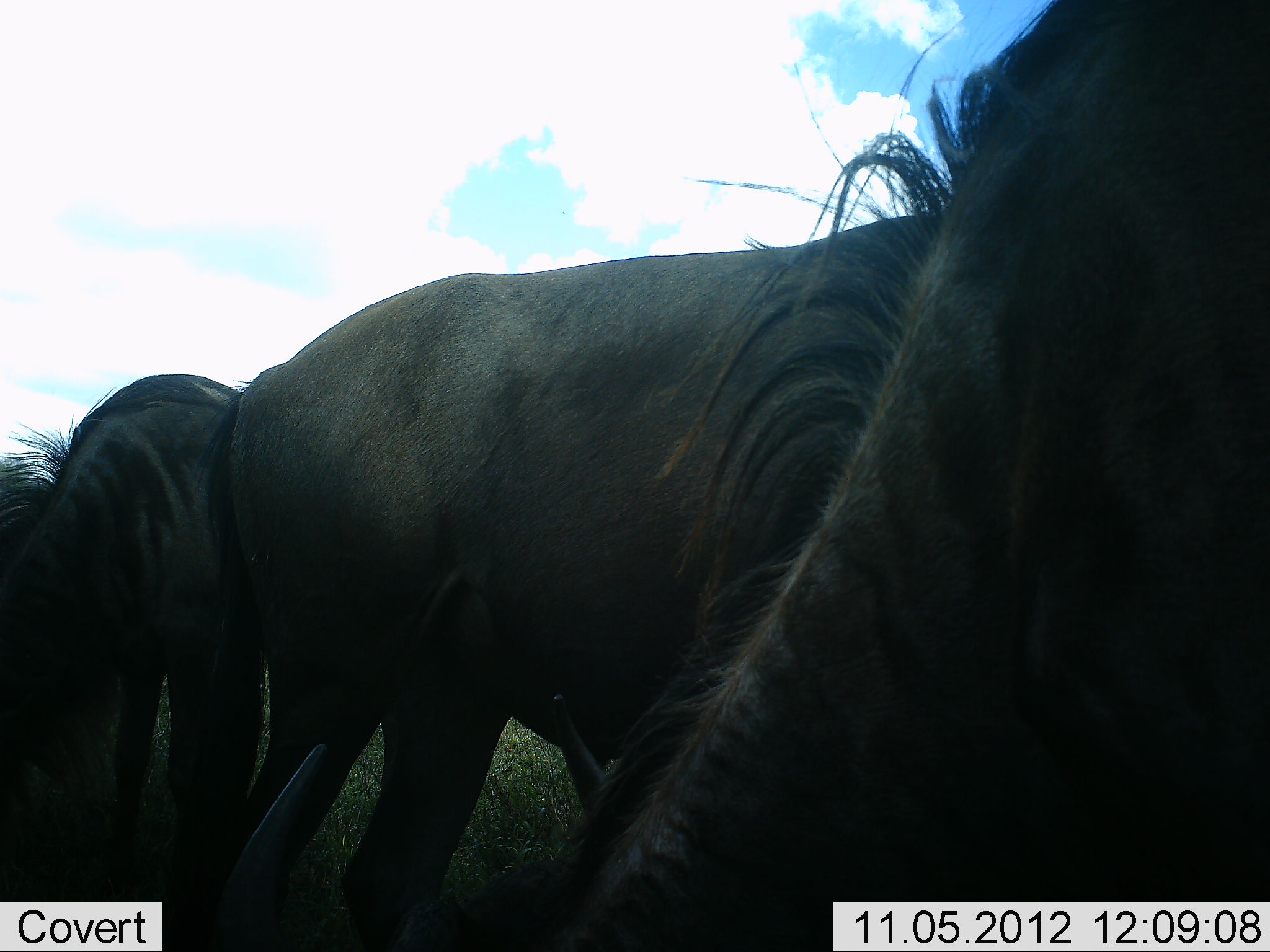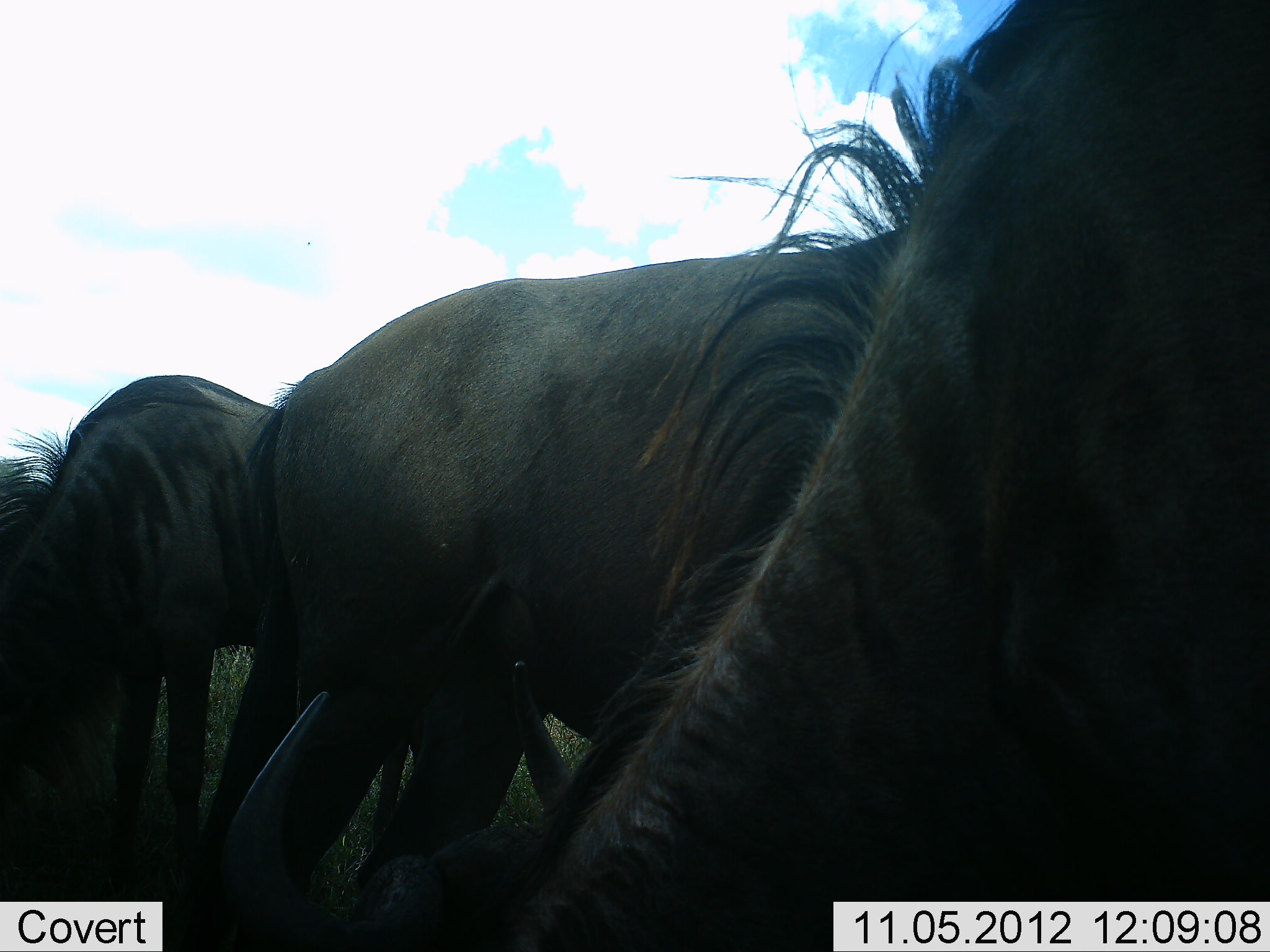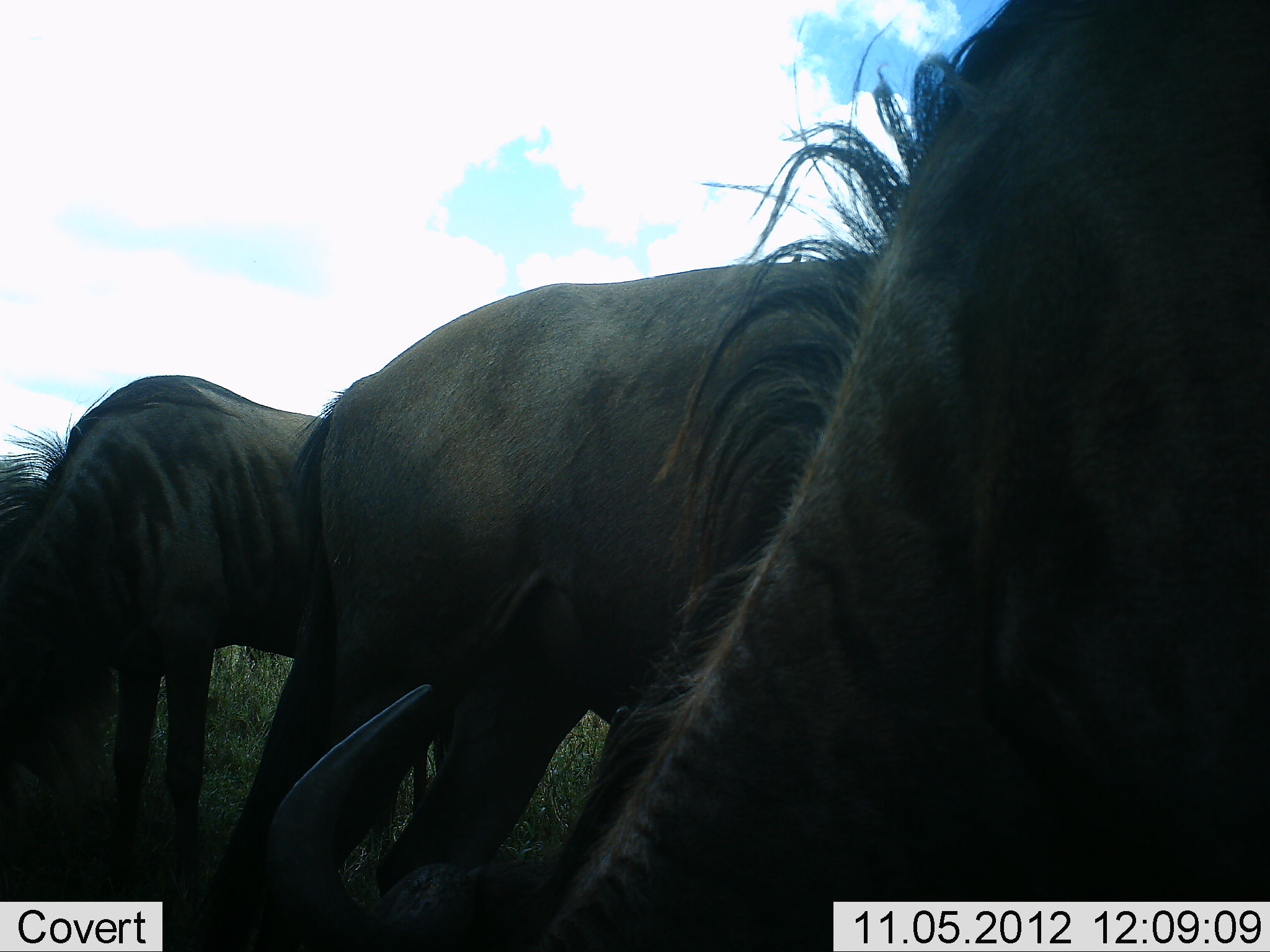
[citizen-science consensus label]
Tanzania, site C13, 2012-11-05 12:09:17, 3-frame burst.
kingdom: Animalia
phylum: Chordata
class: Mammalia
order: Artiodactyla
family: Bovidae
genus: Connochaetes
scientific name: Connochaetes taurinus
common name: blue wildebeest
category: wildebeest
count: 3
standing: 70%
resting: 0%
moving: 10%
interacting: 0%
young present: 0%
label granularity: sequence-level